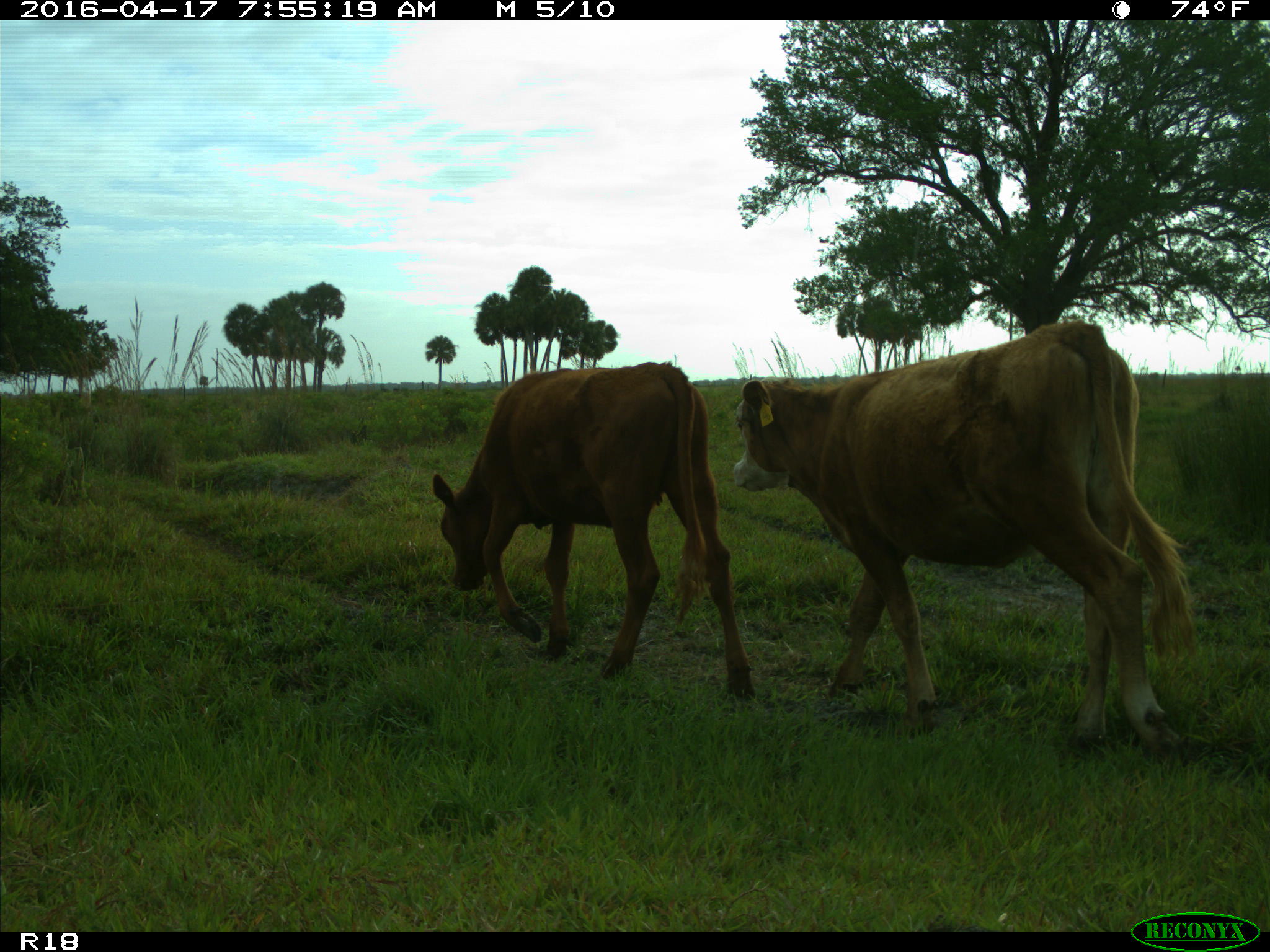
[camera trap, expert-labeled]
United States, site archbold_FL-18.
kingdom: Animalia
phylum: Chordata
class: Mammalia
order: Artiodactyla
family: Bovidae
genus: Bos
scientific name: Bos taurus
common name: domestic cow